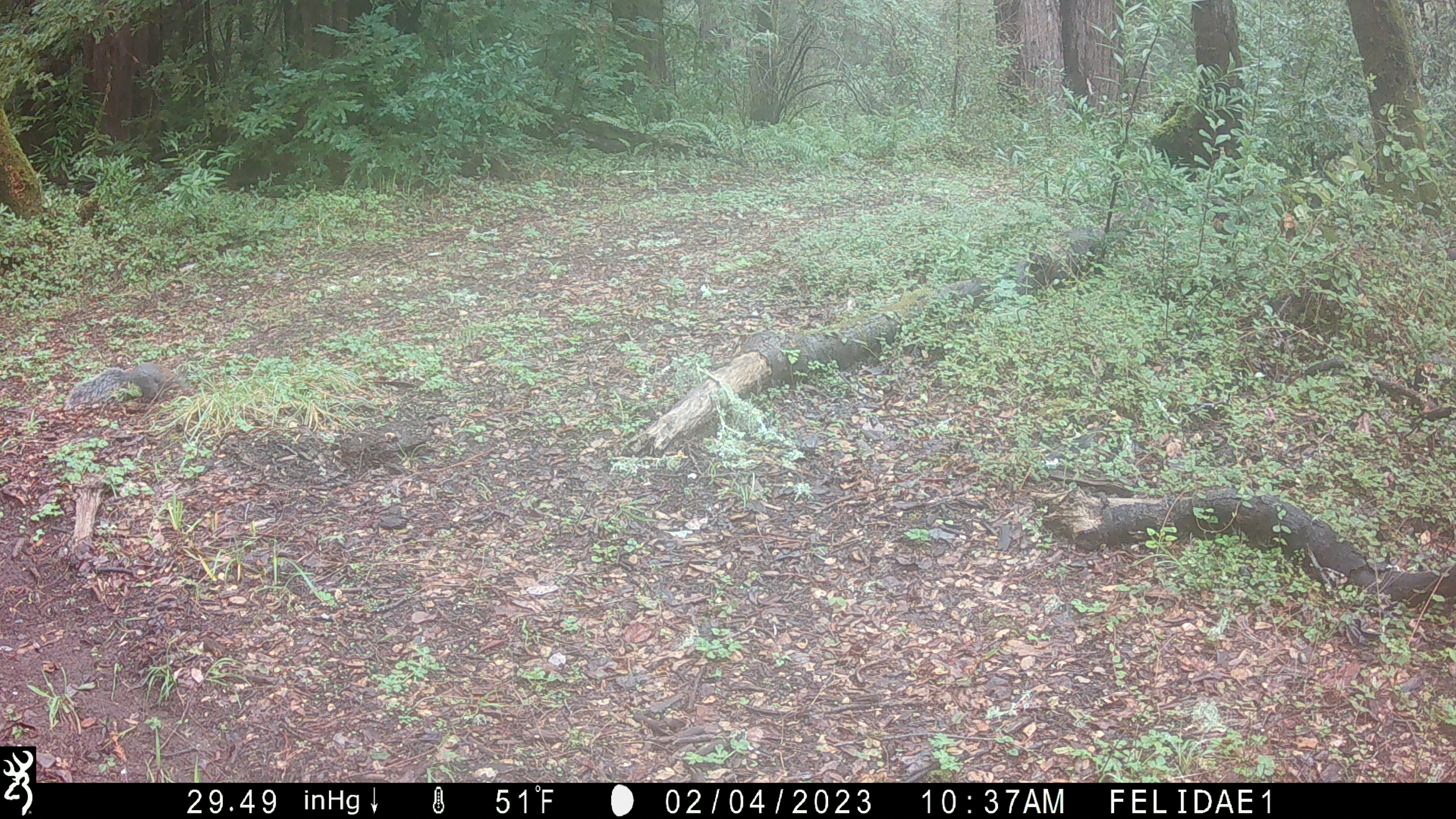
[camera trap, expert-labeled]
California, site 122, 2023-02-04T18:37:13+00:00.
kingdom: Animalia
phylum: Chordata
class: Mammalia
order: Rodentia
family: Sciuridae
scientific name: Sciuridae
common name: squirrel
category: unknown squirrel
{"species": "unknown squirrel (squirrel) (Sciuridae)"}